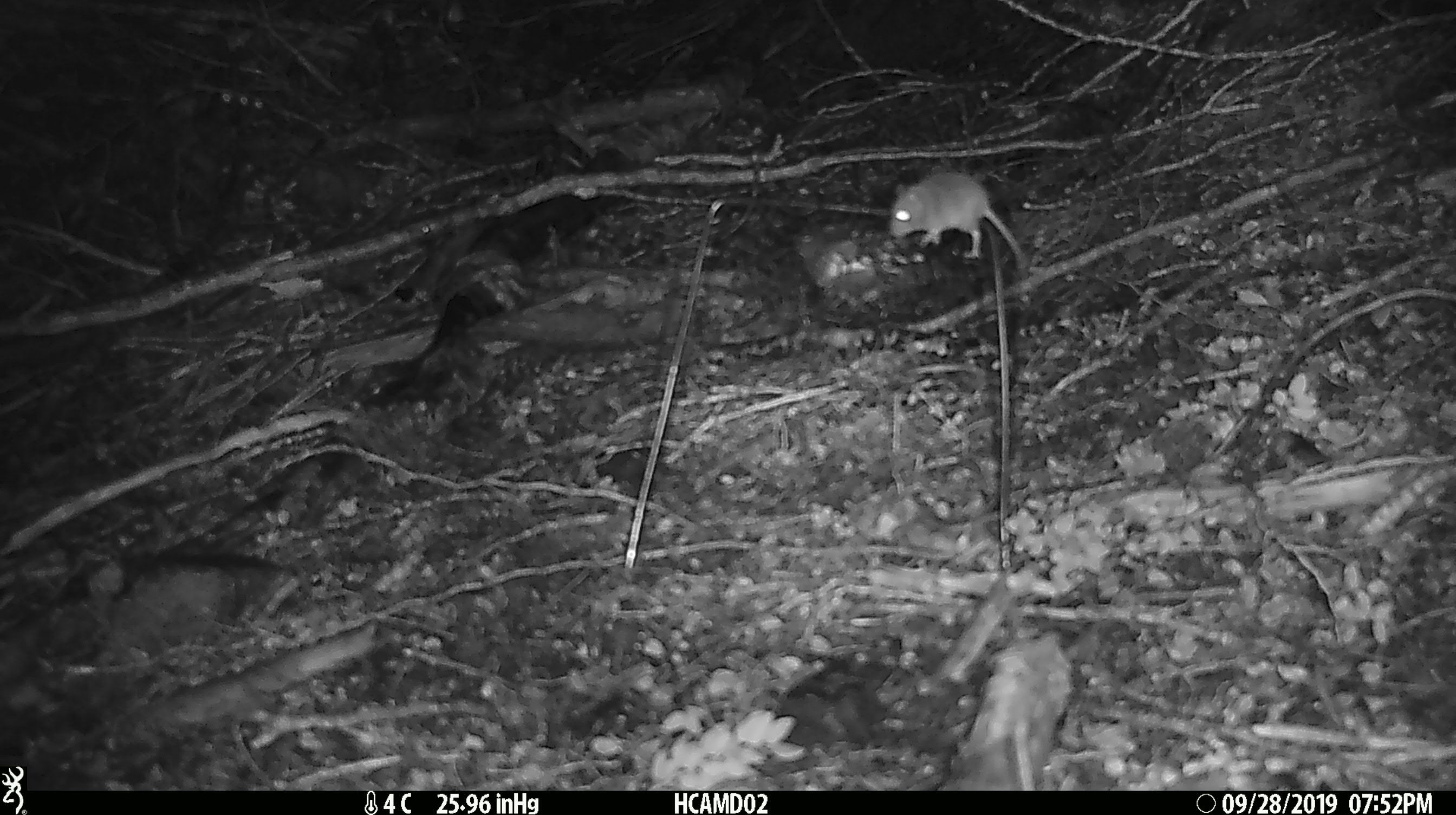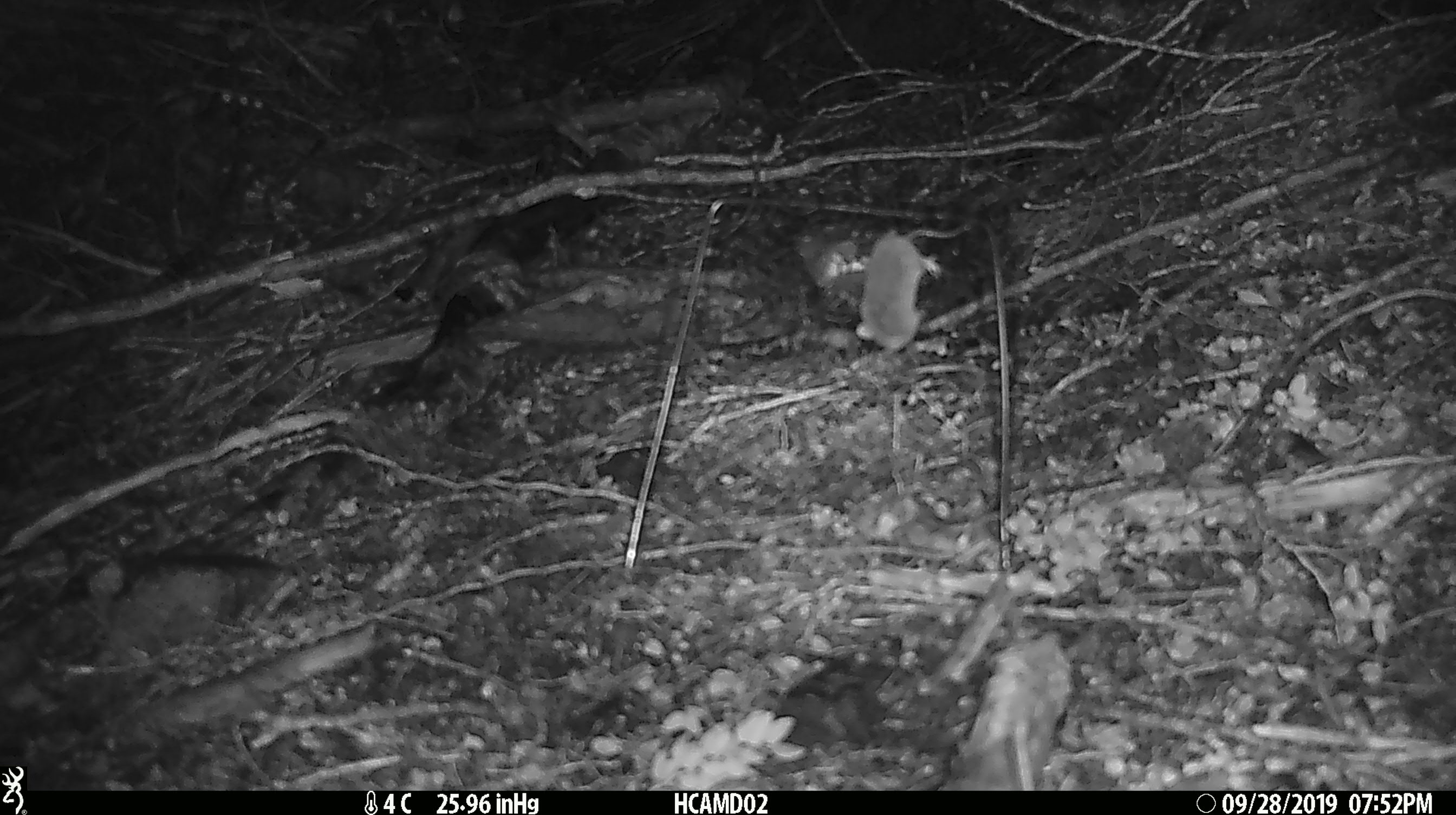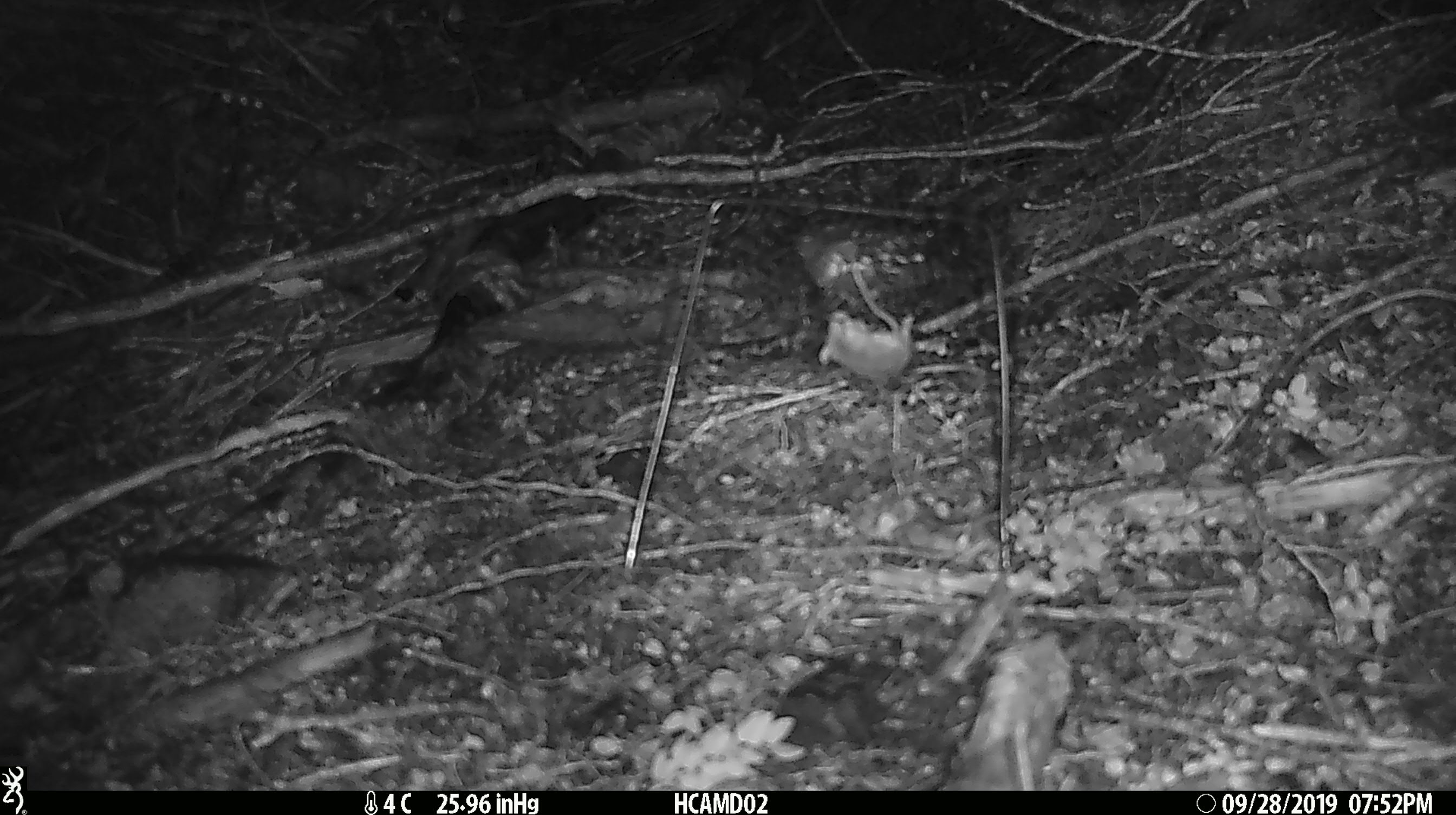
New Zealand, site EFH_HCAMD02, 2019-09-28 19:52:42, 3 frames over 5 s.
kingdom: Animalia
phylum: Chordata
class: Mammalia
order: Rodentia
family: Muridae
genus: Mus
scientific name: Mus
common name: mouse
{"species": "mouse (Mus)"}